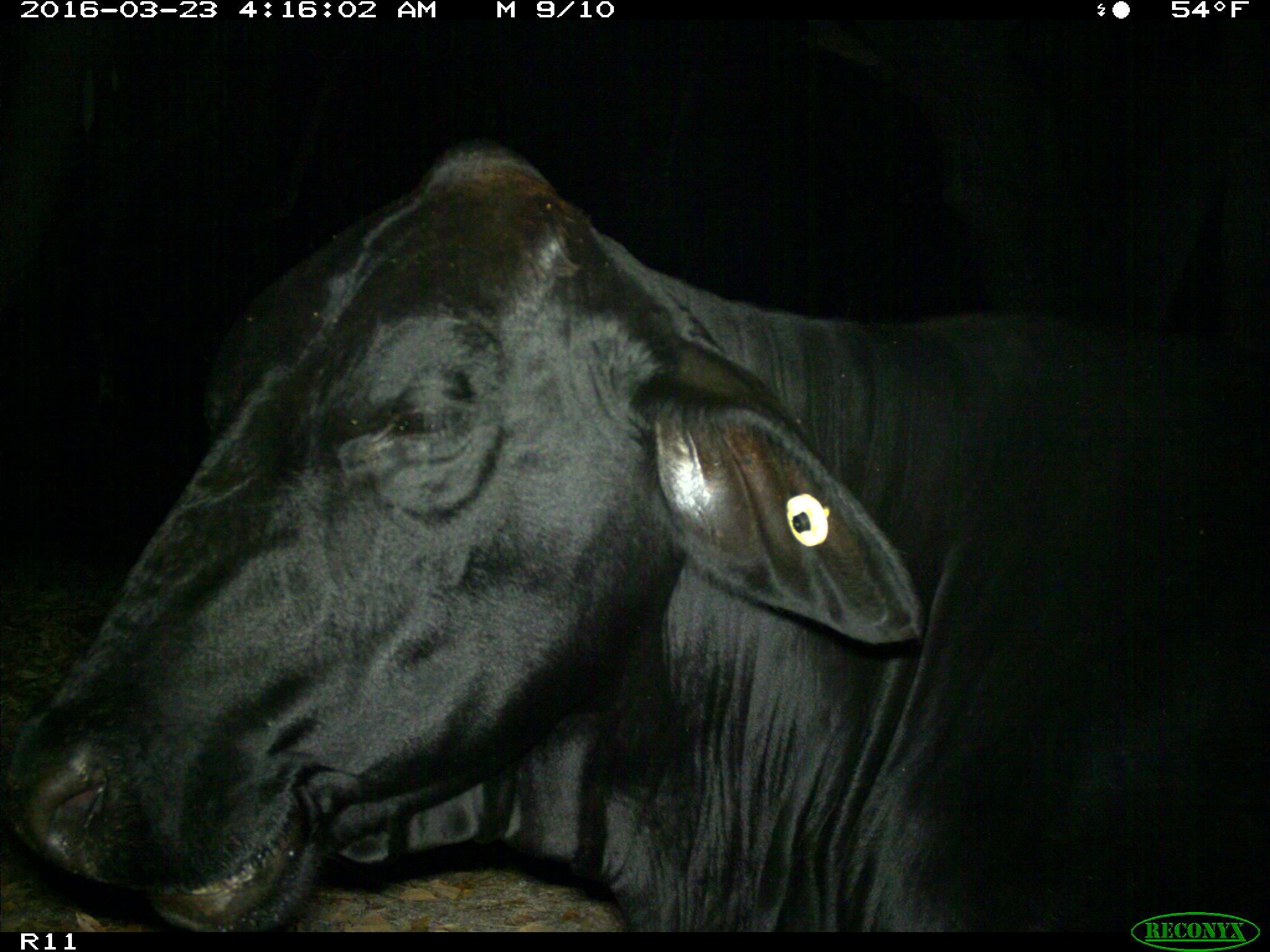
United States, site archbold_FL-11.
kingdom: Animalia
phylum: Chordata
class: Mammalia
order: Artiodactyla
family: Bovidae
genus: Bos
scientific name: Bos taurus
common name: domestic cow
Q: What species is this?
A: Bos taurus (domestic cow).